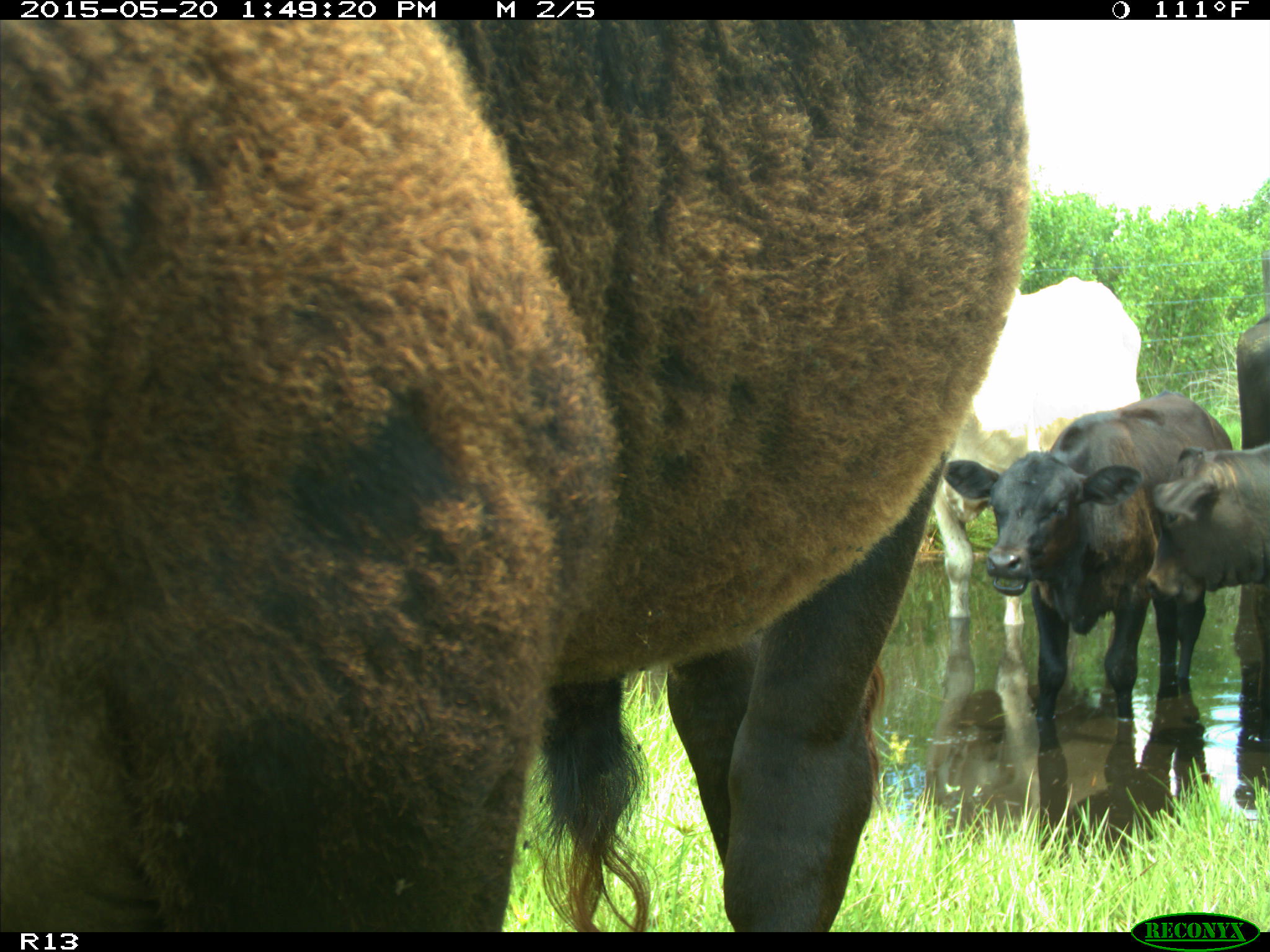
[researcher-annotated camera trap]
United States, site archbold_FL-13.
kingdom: Animalia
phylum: Chordata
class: Mammalia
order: Artiodactyla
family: Bovidae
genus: Bos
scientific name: Bos taurus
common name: domestic cow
Bos taurus (domestic cow).